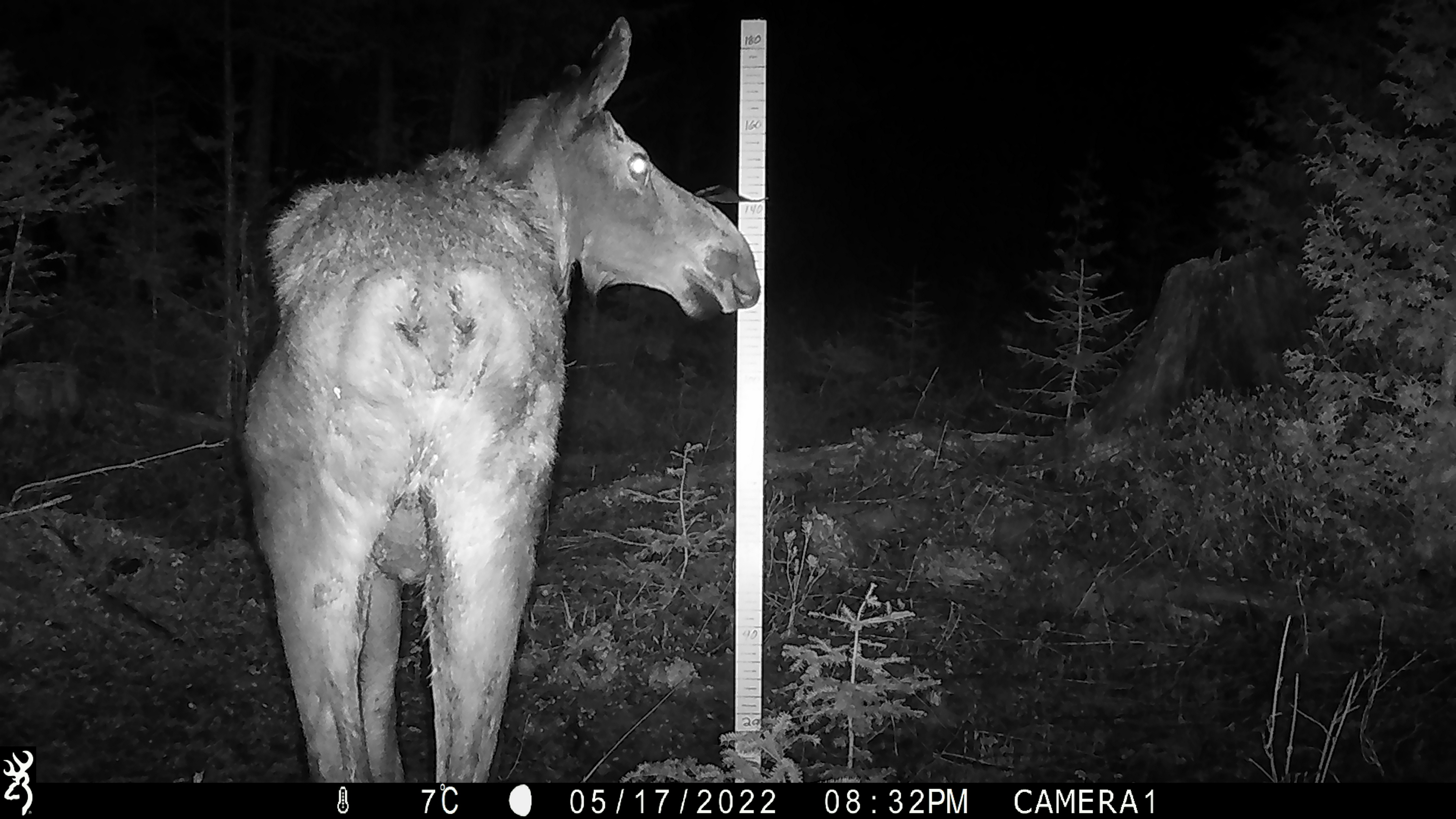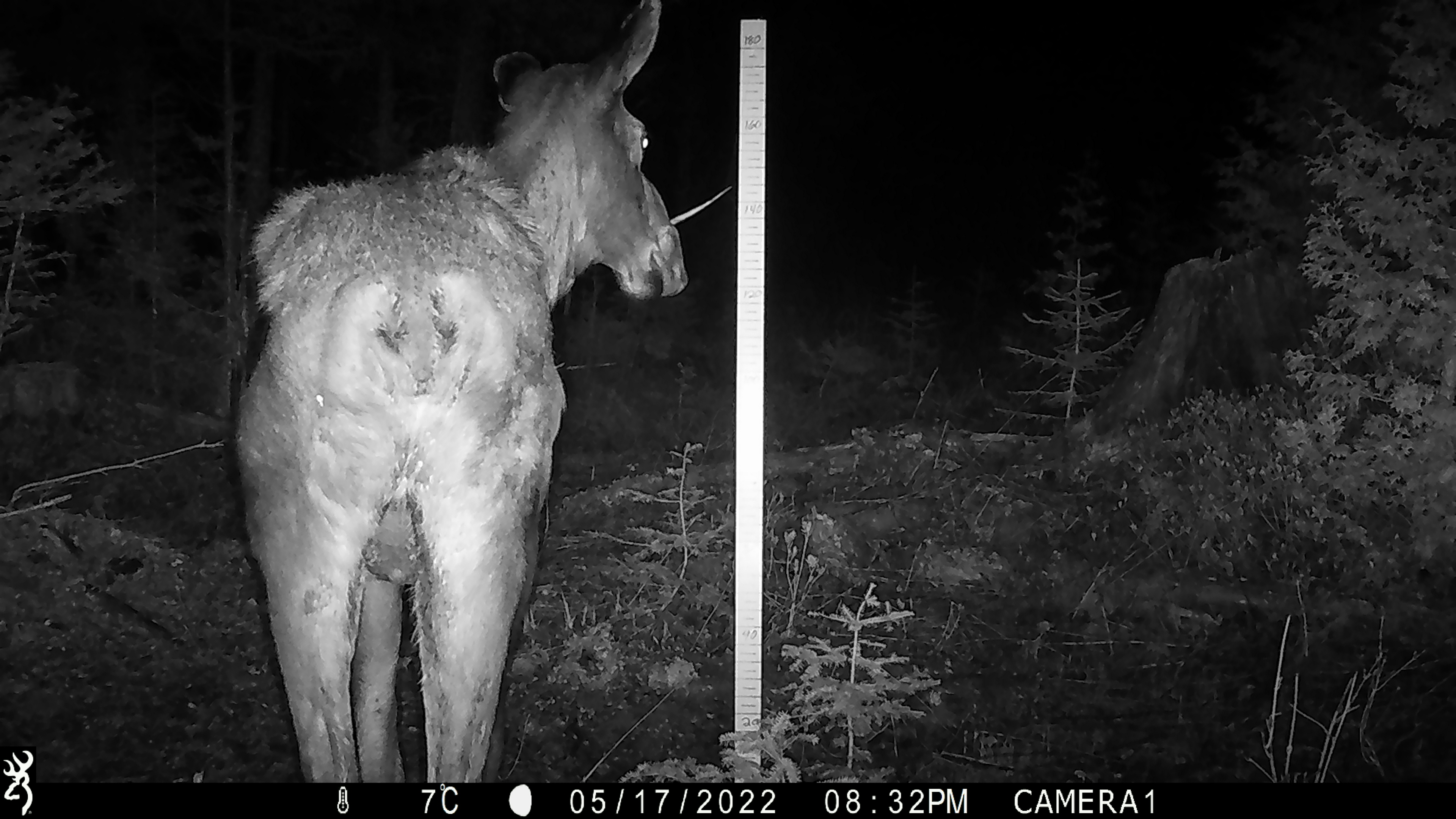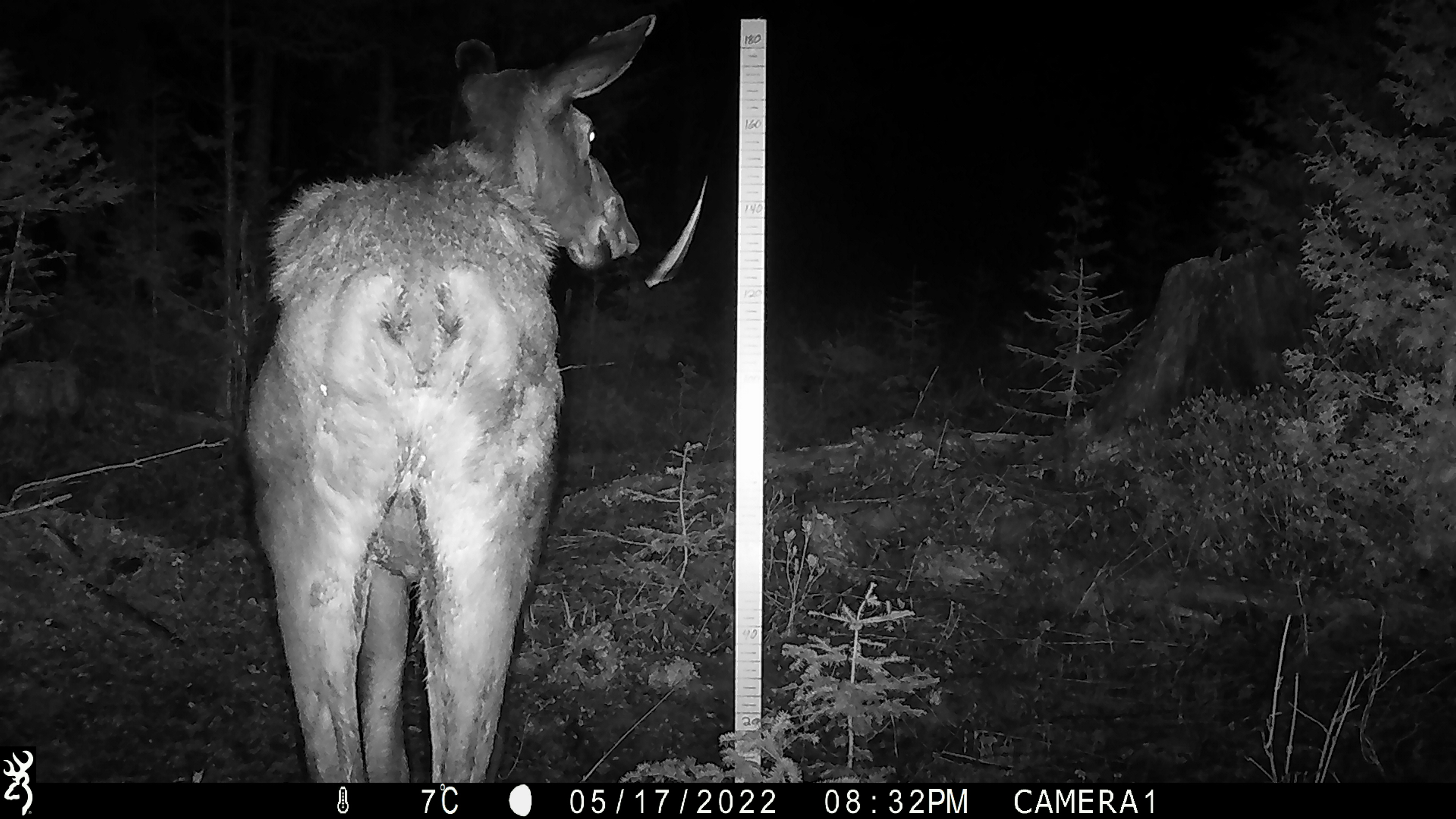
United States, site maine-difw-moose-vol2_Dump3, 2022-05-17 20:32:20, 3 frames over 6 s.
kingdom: Animalia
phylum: Chordata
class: Mammalia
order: Artiodactyla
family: Cervidae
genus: Alces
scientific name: Alces alces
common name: moose